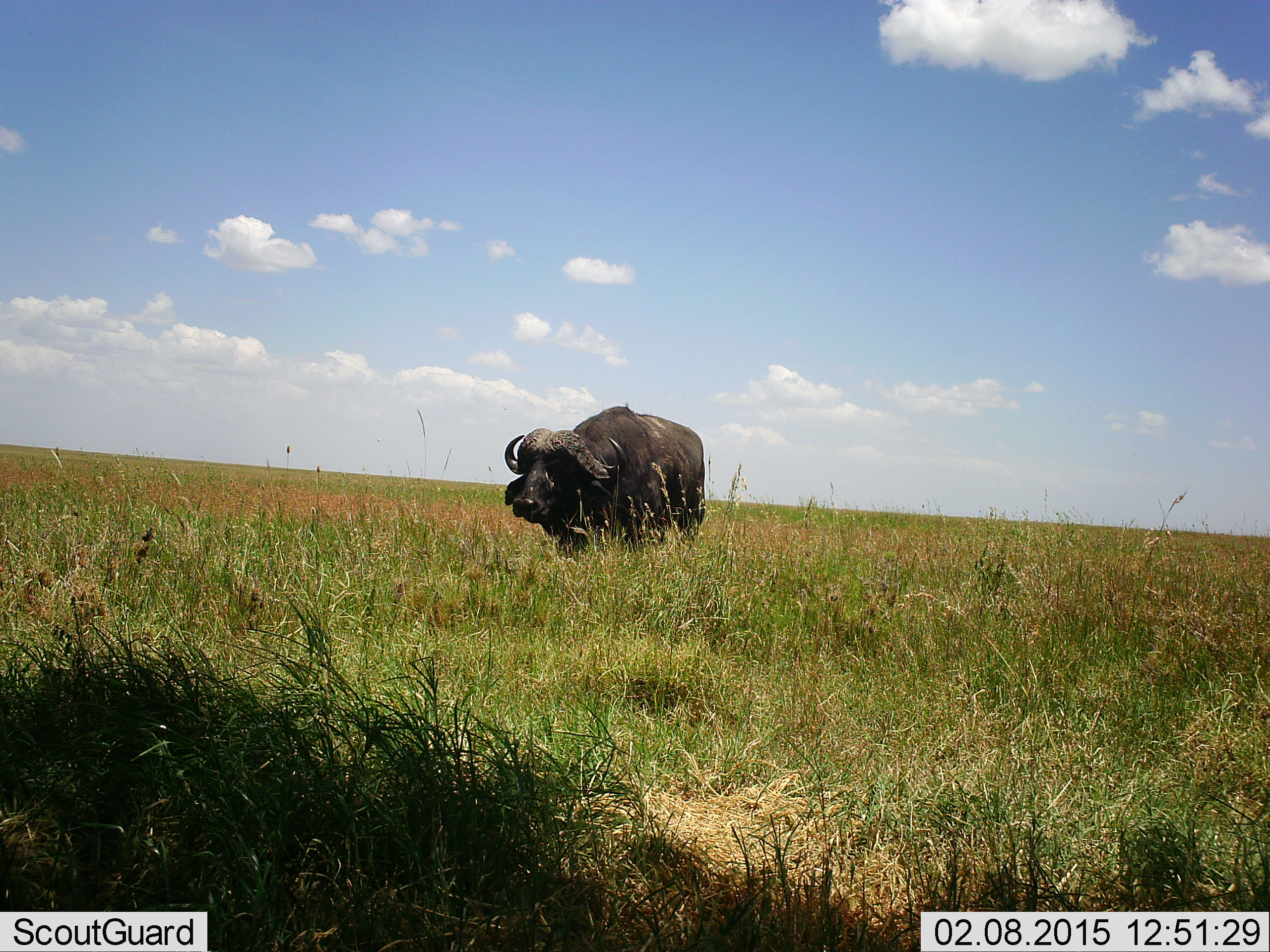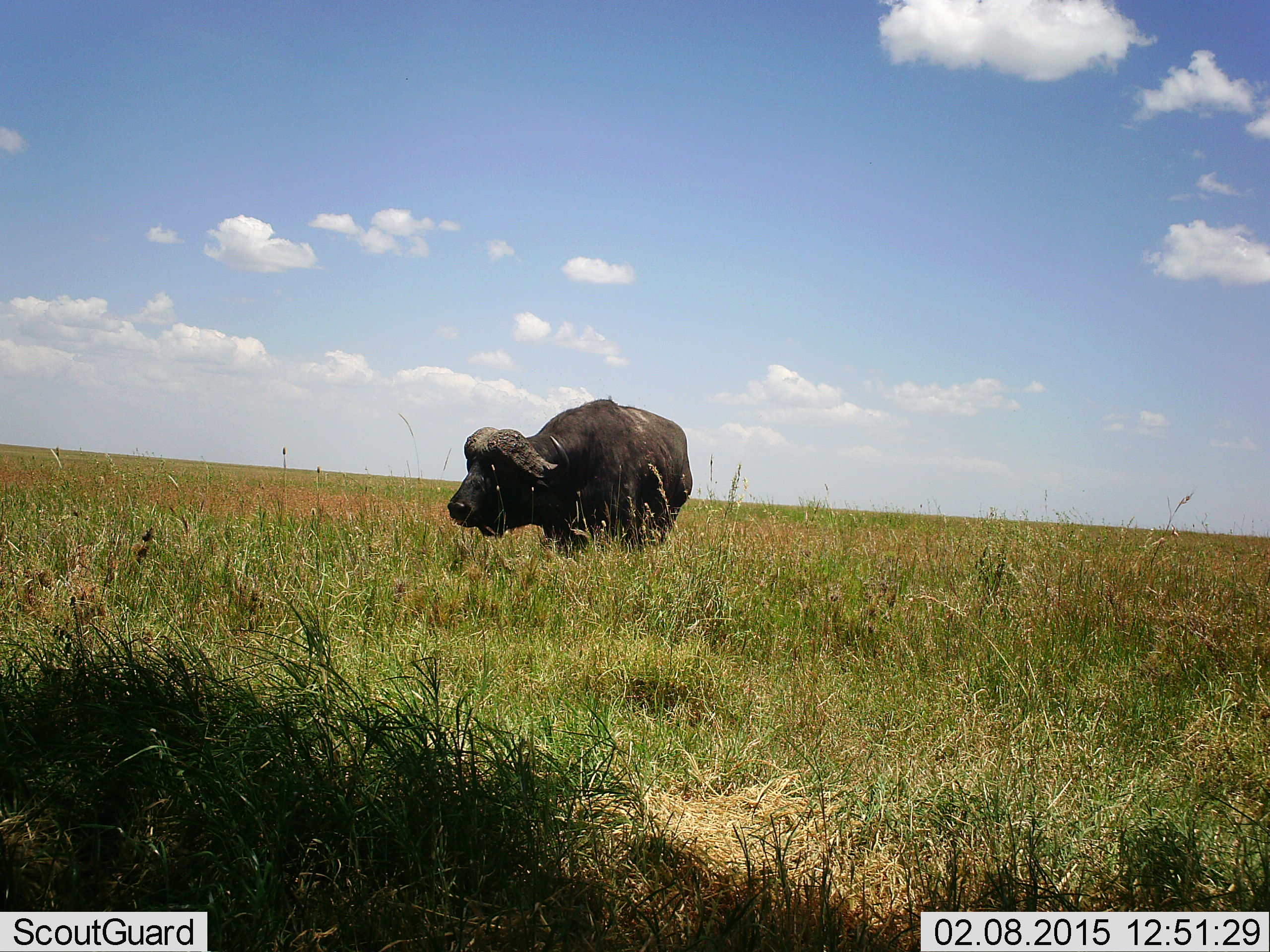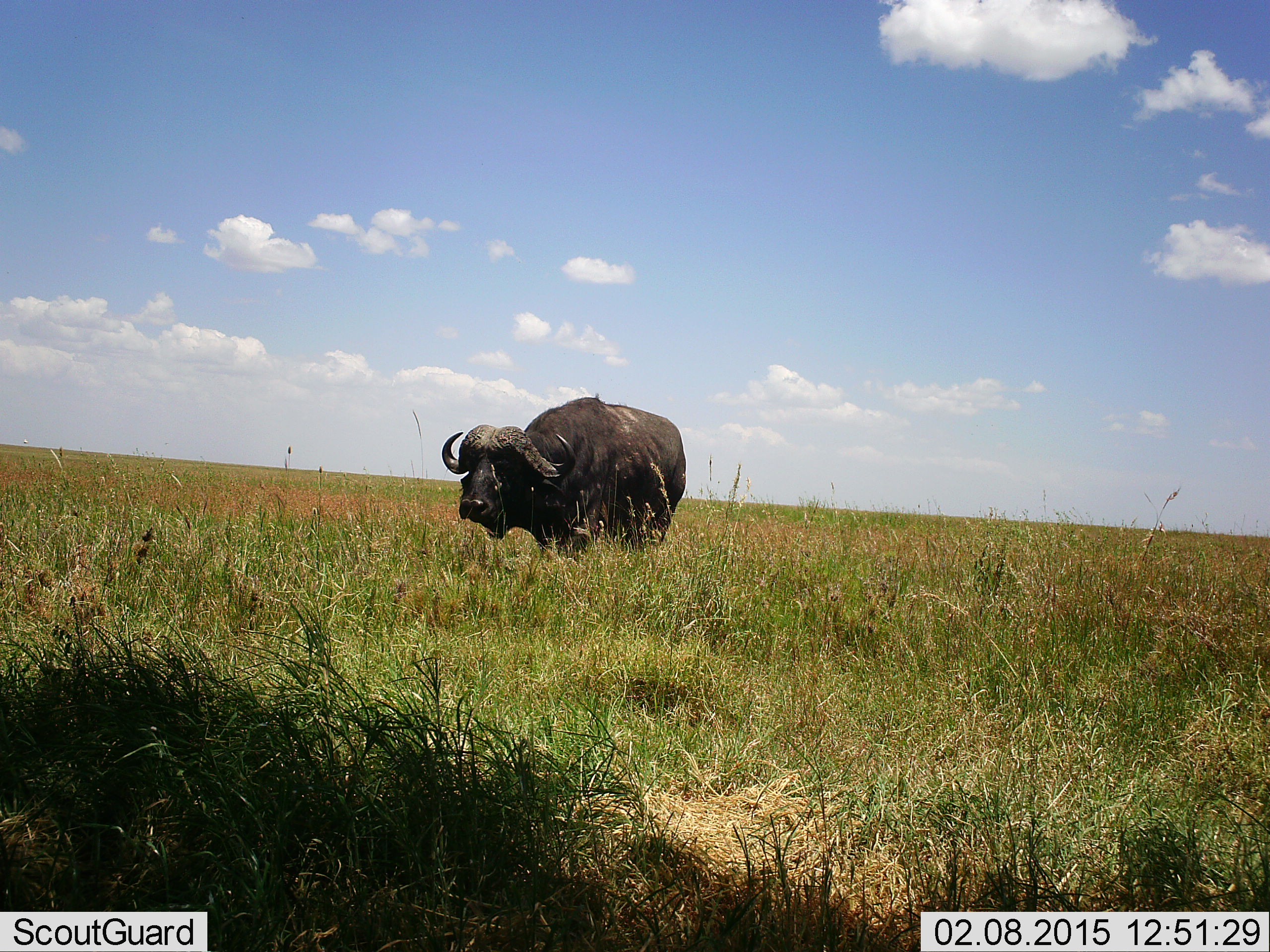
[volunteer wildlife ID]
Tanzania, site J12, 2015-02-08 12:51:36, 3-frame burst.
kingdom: Animalia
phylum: Chordata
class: Mammalia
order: Artiodactyla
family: Bovidae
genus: Syncerus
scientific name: Syncerus caffer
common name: cape buffalo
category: buffalo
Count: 1.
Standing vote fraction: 40%.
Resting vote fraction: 0%.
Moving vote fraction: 70%.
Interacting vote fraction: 0%.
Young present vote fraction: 0%.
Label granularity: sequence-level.